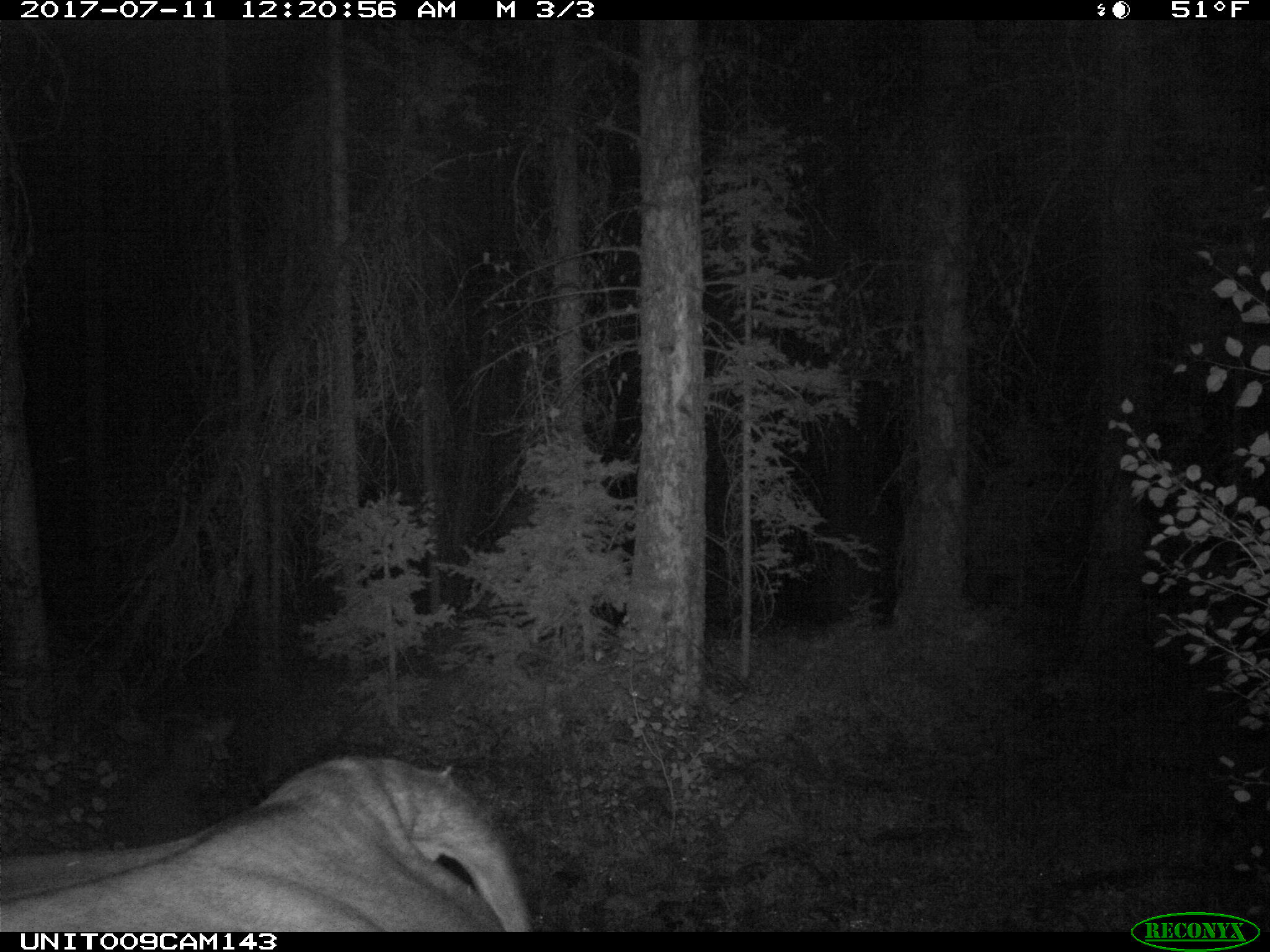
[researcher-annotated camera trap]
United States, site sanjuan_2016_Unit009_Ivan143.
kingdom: Animalia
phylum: Chordata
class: Mammalia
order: Artiodactyla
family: Bovidae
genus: Bos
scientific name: Bos taurus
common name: domestic cow